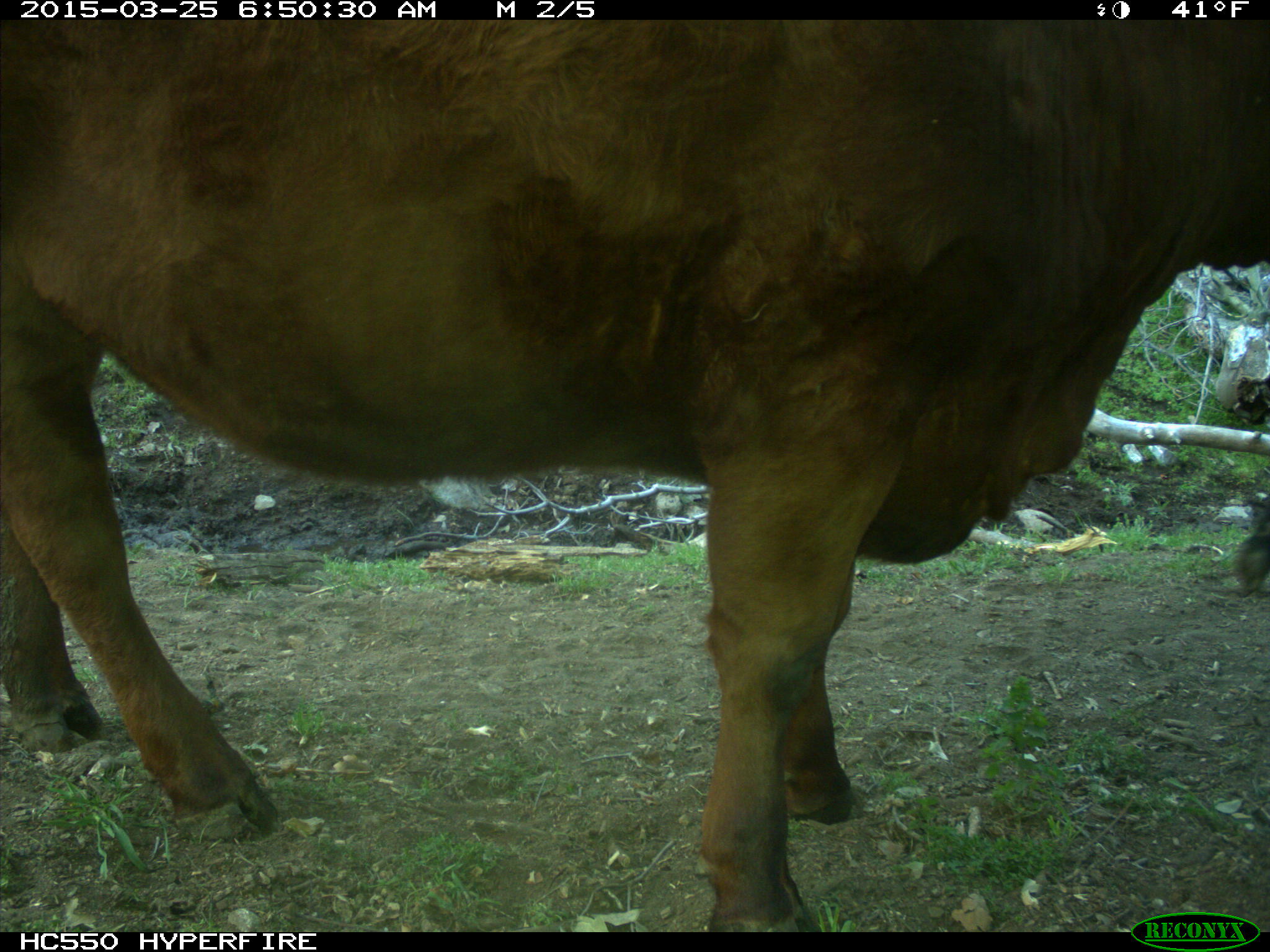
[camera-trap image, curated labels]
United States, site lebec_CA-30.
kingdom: Animalia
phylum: Chordata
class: Mammalia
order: Artiodactyla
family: Bovidae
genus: Bos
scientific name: Bos taurus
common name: domestic cow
Bos taurus (domestic cow).